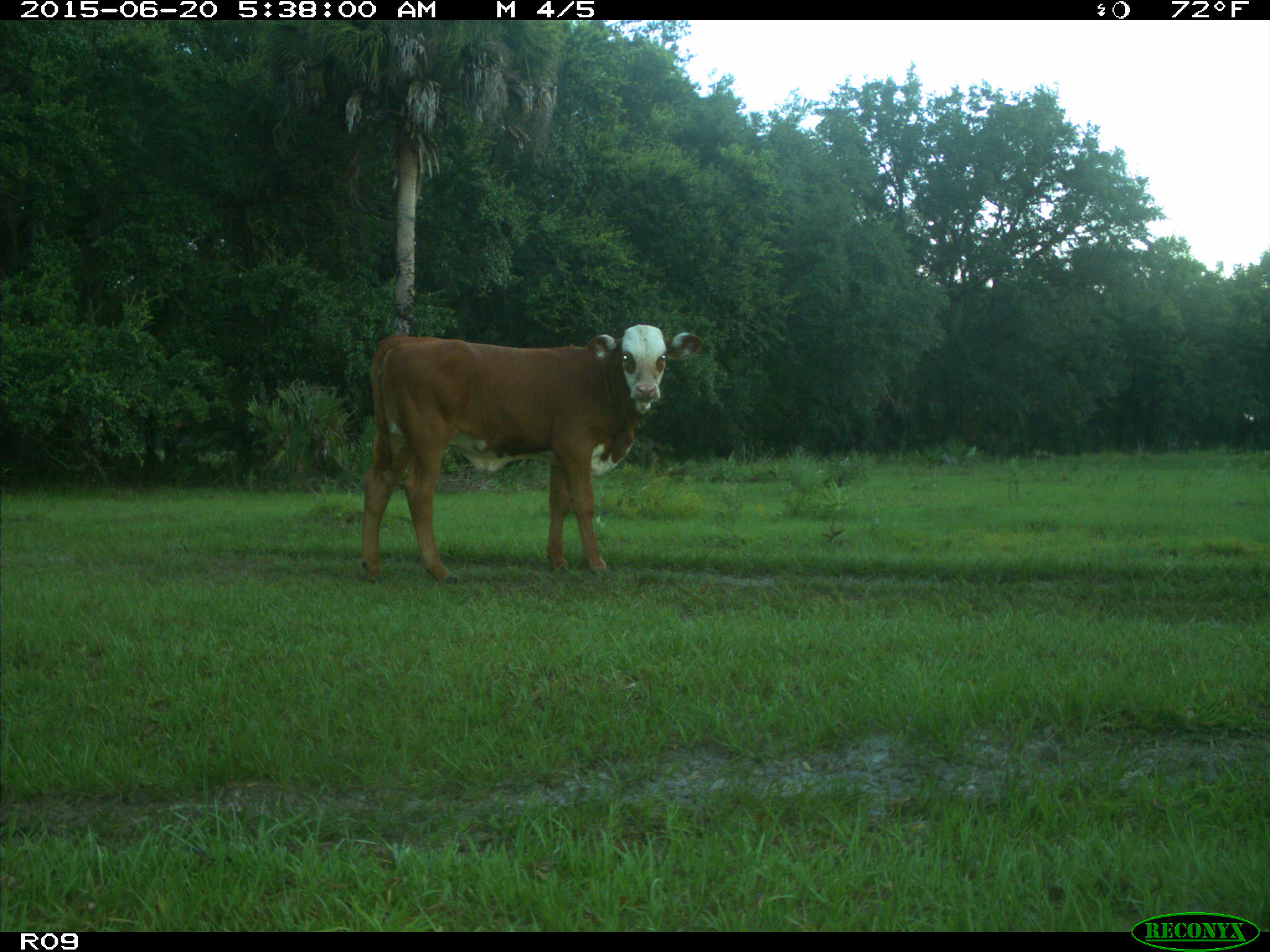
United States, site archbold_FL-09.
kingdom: Animalia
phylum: Chordata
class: Mammalia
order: Artiodactyla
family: Bovidae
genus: Bos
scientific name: Bos taurus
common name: domestic cow